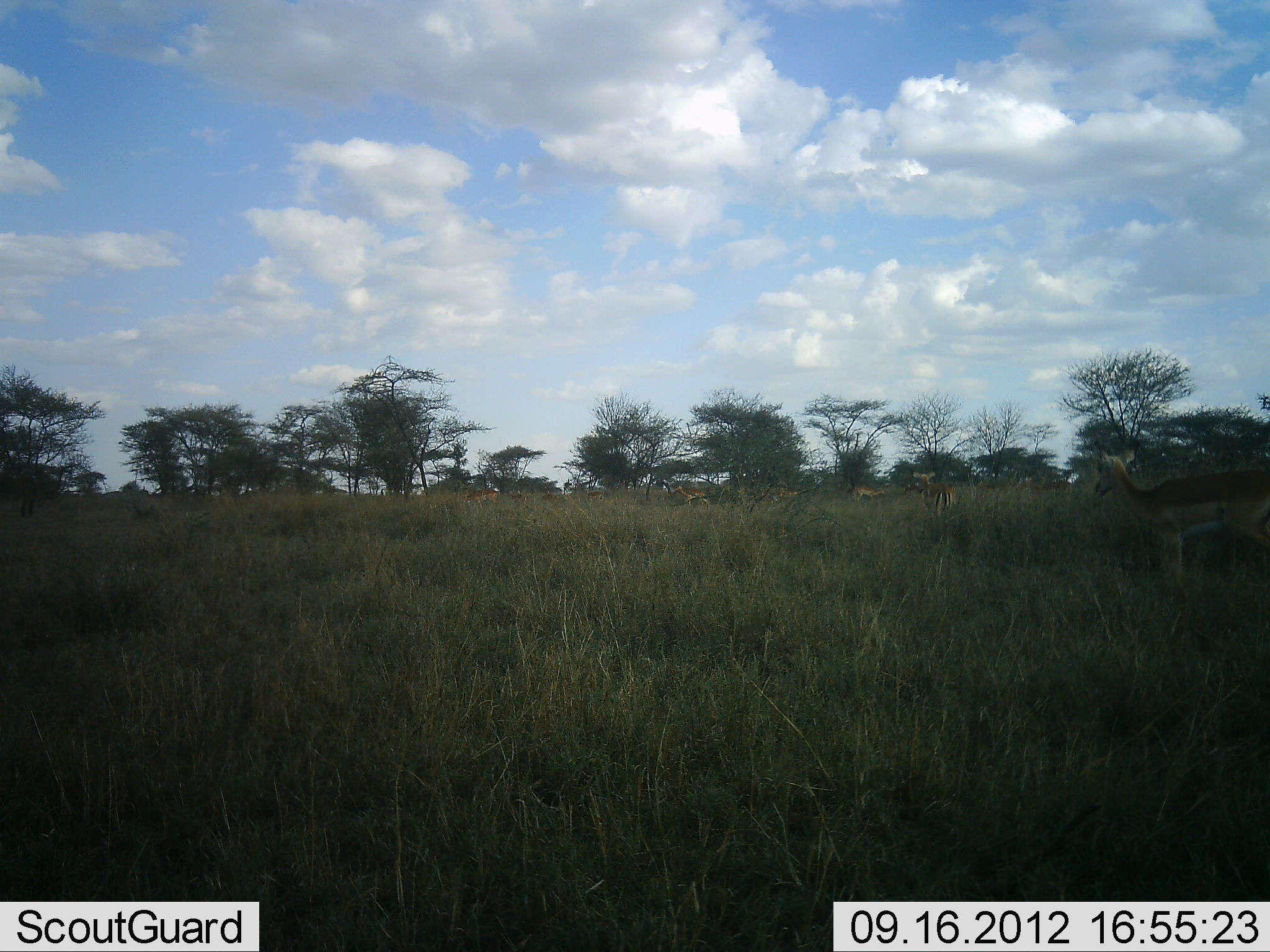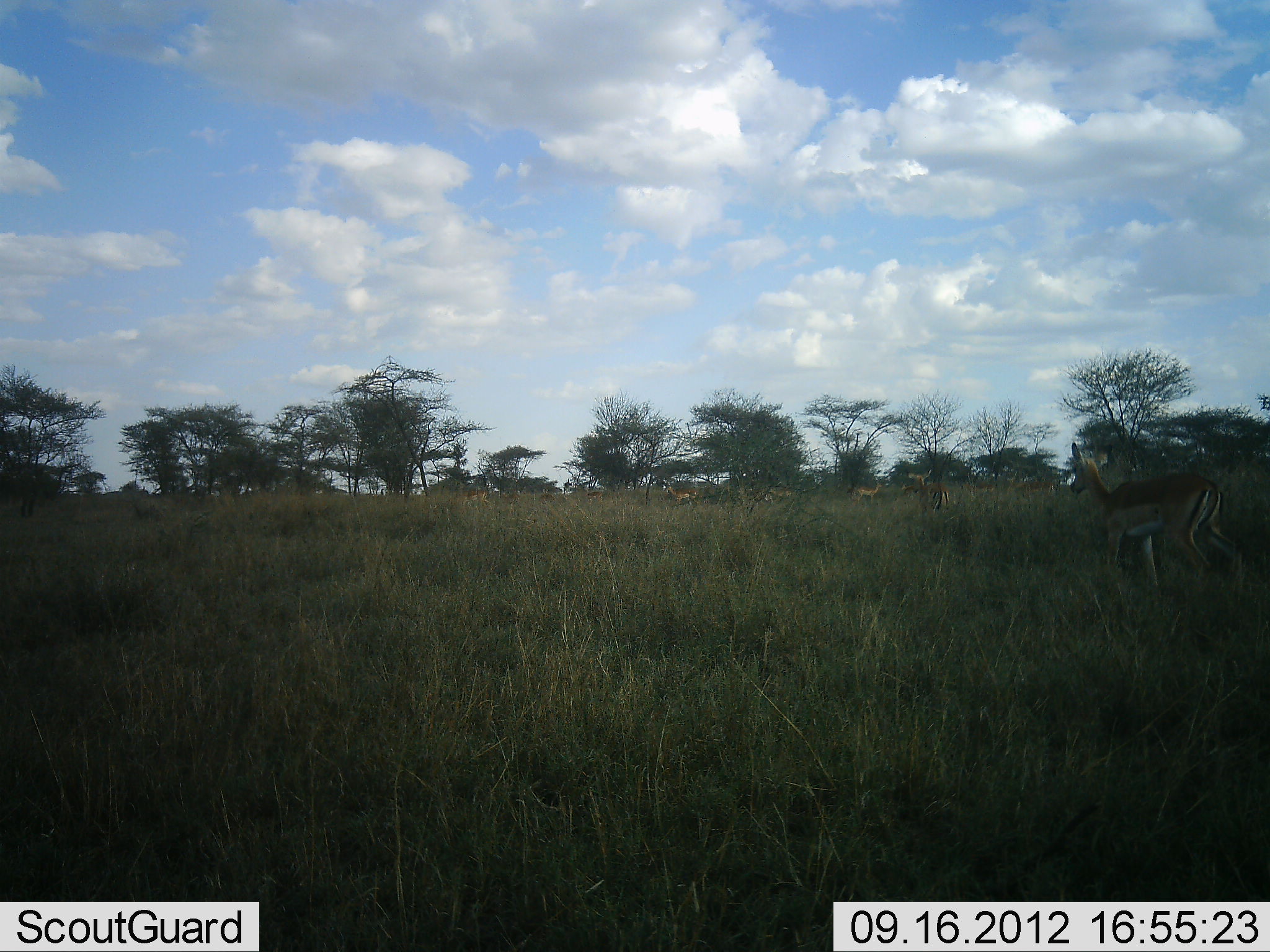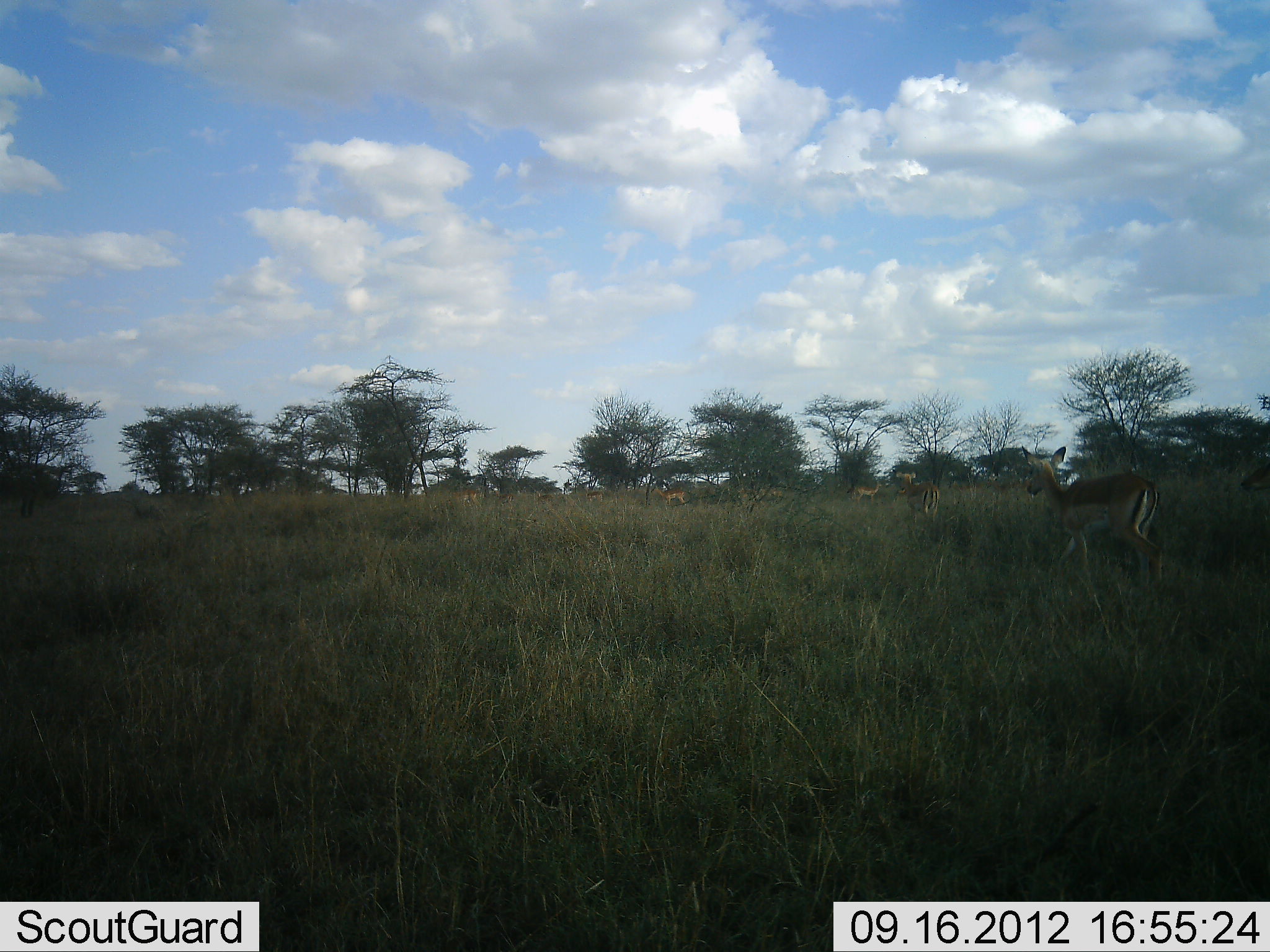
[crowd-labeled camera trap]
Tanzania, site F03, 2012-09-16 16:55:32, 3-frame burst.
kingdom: Animalia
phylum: Chordata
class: Mammalia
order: Artiodactyla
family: Bovidae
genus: Aepyceros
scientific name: Aepyceros melampus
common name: impala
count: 10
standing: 20%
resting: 0%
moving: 100%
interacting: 0%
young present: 0%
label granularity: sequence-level